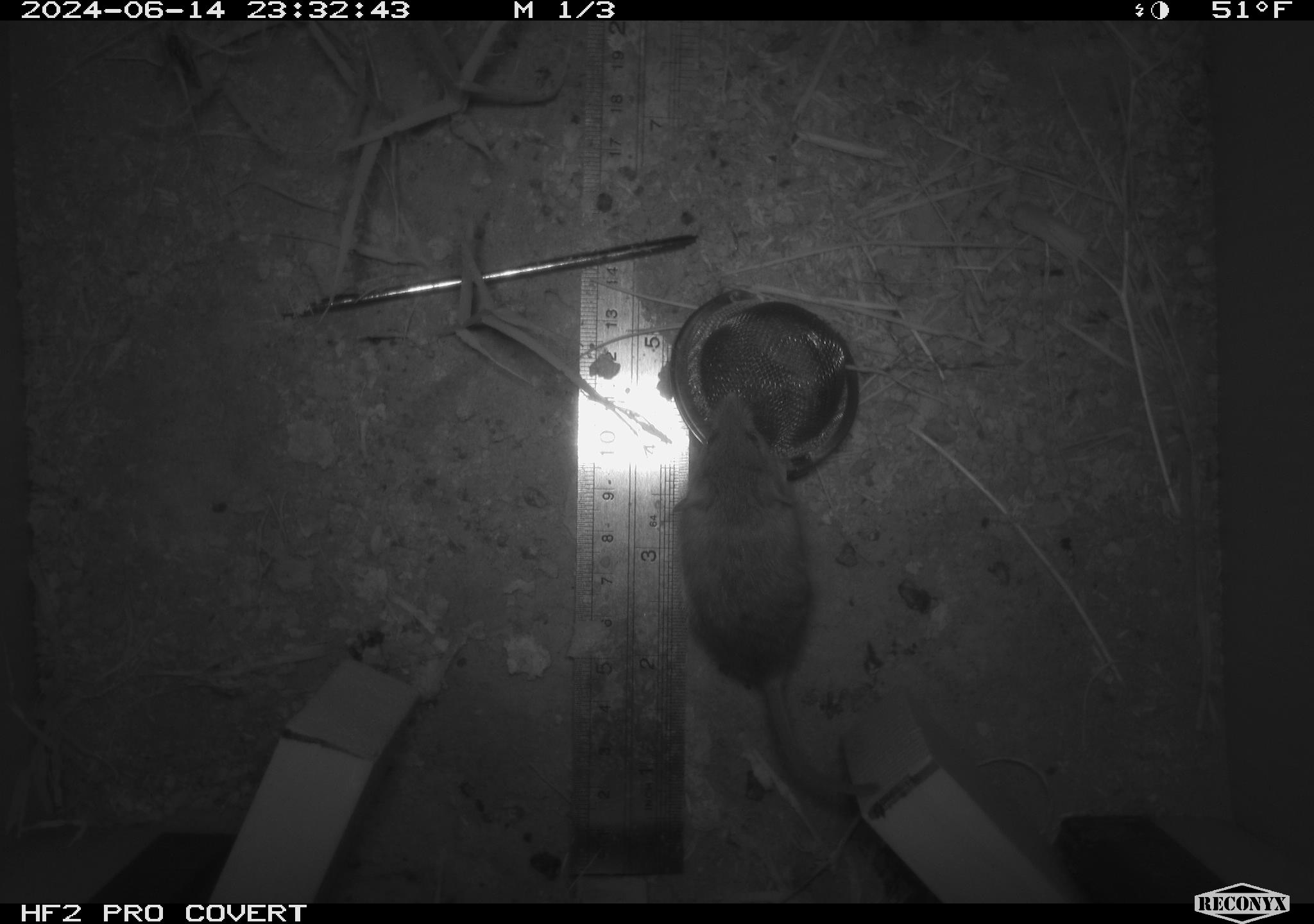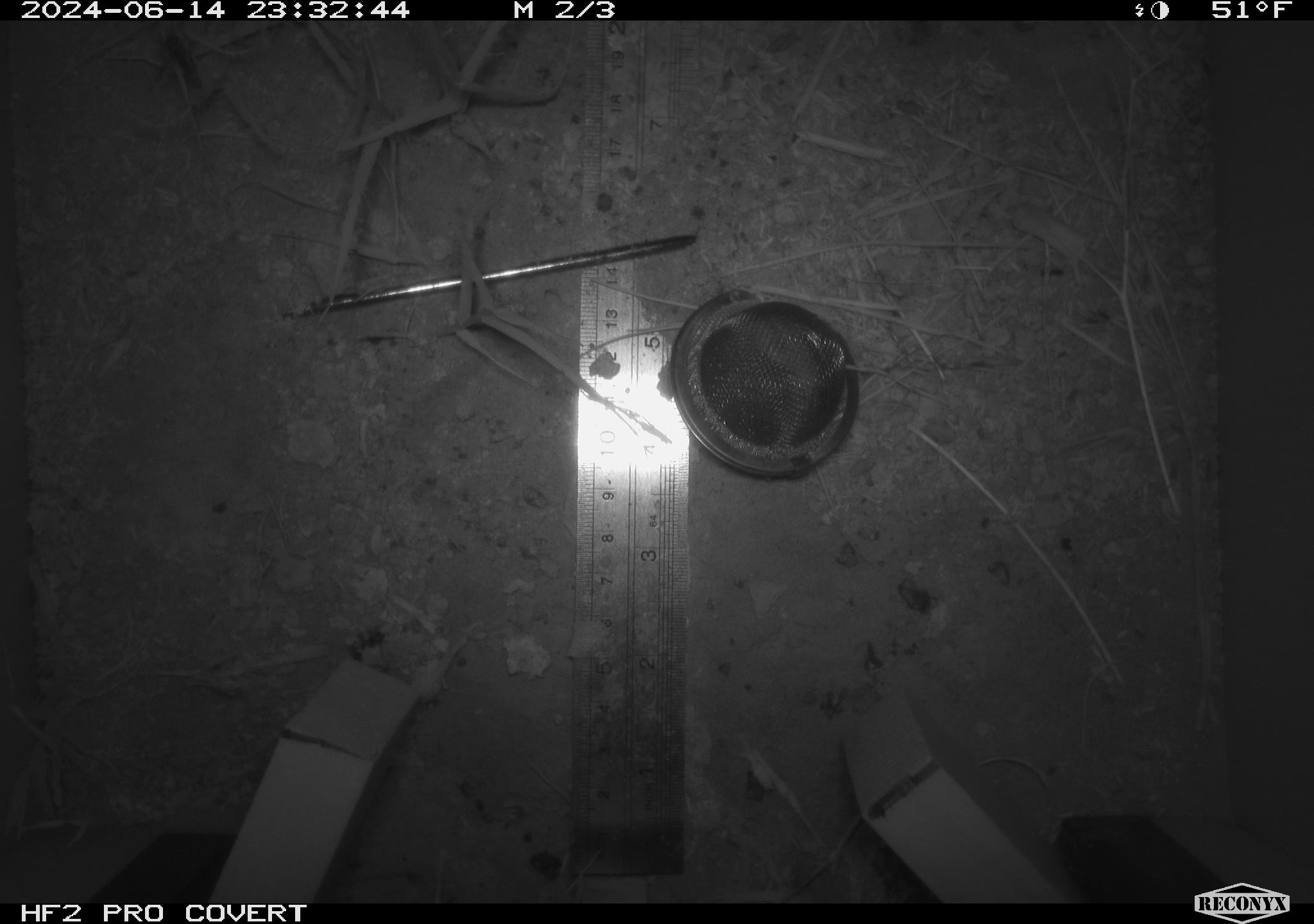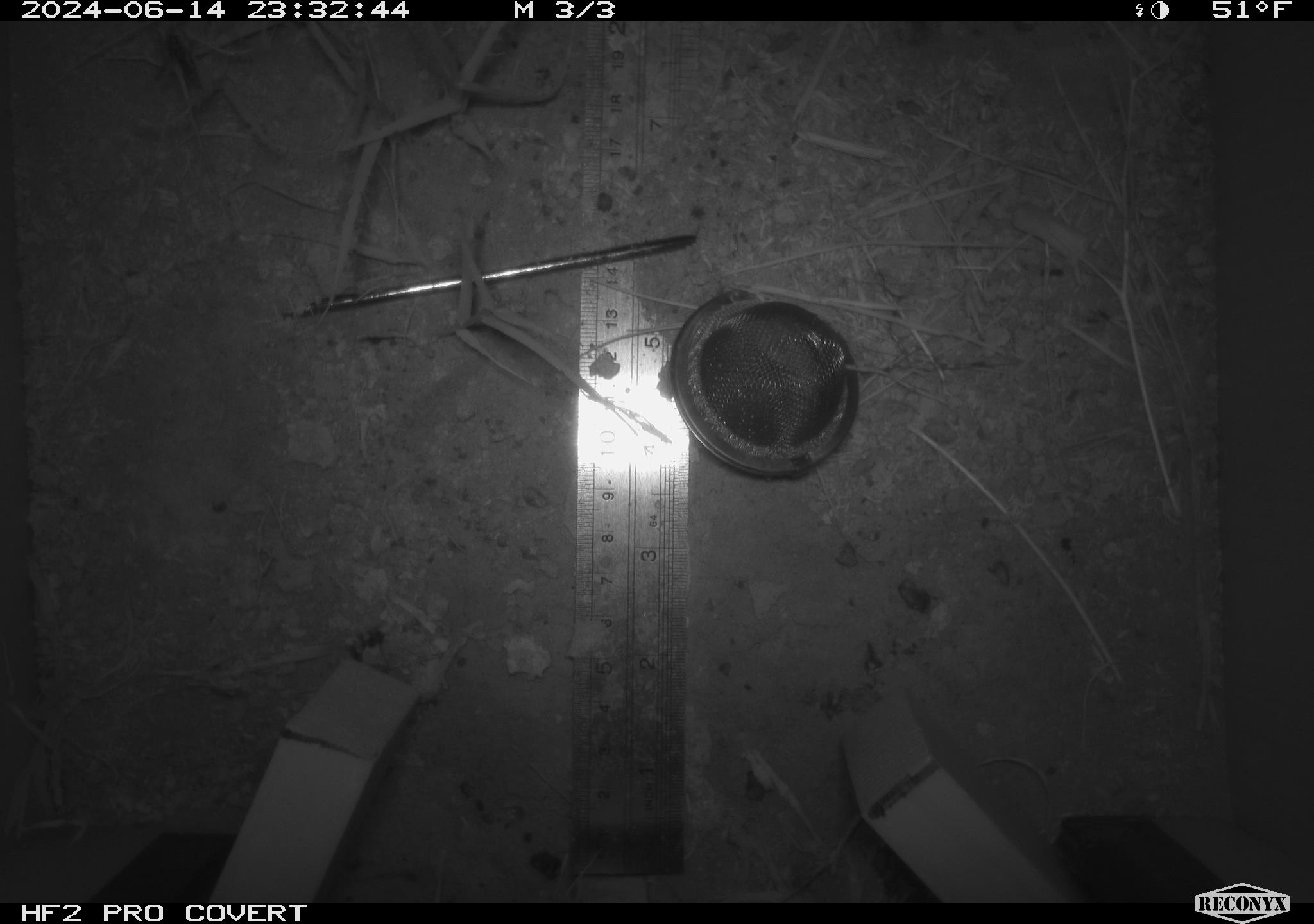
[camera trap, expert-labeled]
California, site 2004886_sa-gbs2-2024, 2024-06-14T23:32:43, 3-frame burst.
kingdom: Animalia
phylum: Chordata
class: Mammalia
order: Rodentia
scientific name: Rodentia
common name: mouse species